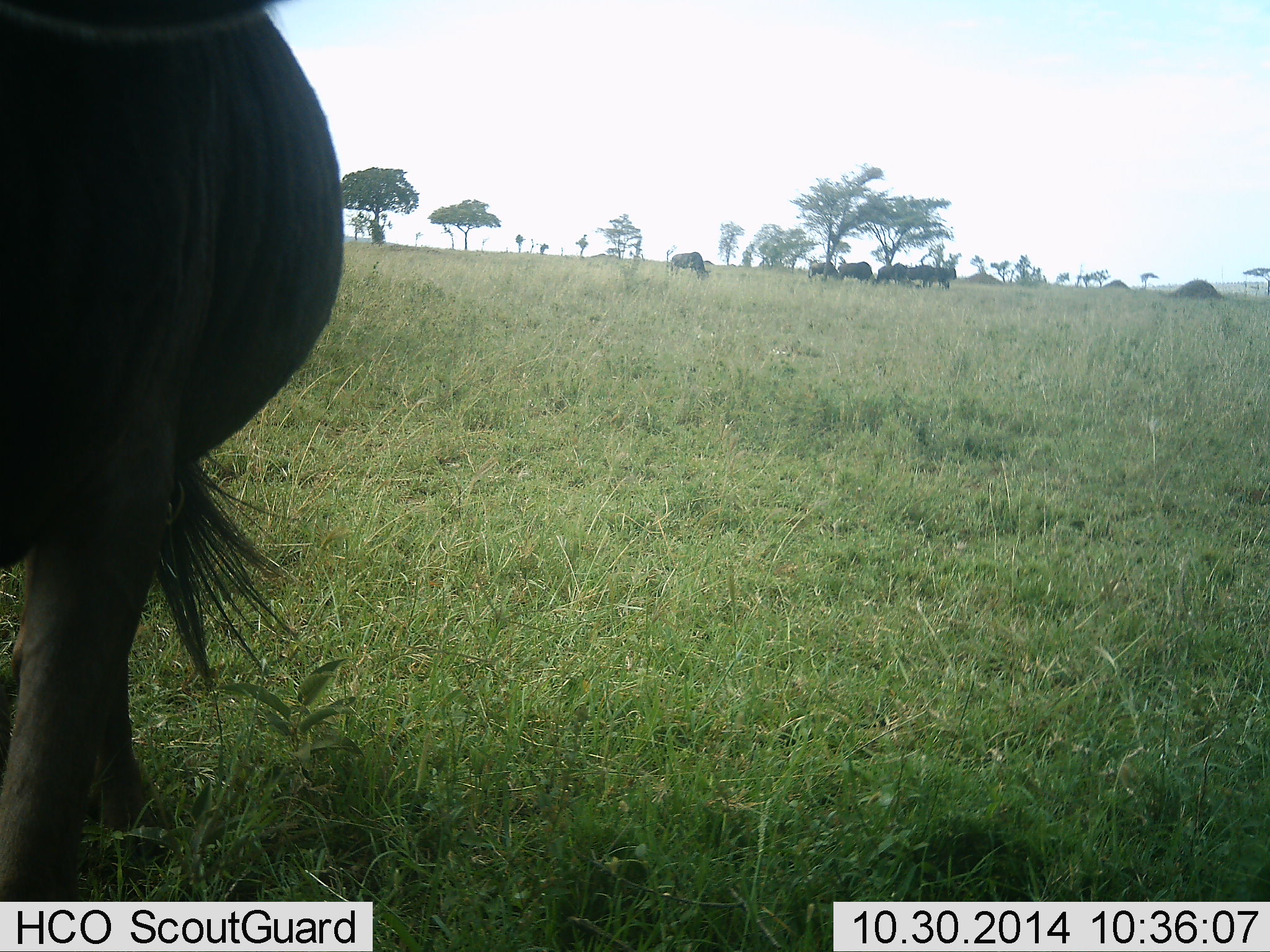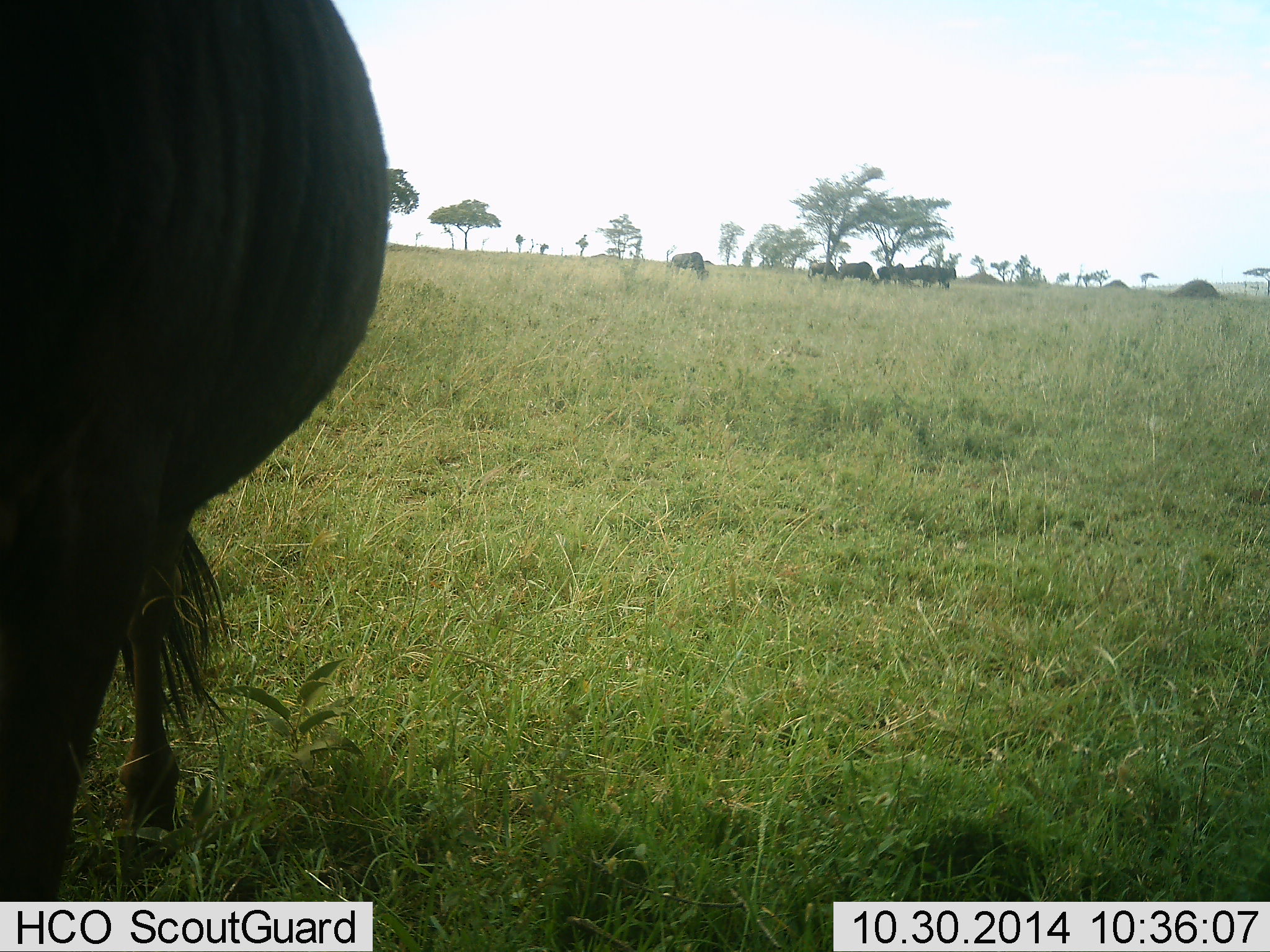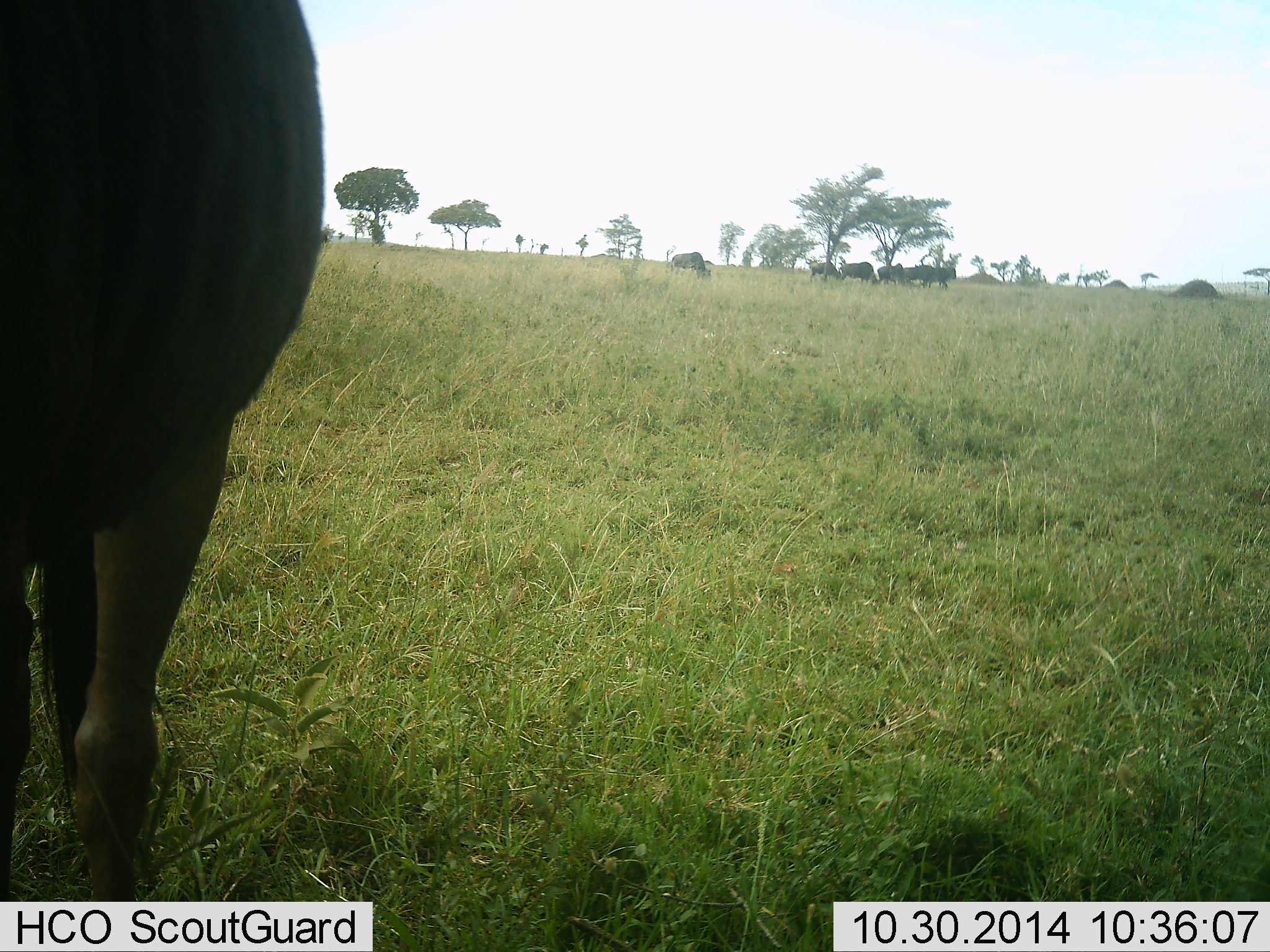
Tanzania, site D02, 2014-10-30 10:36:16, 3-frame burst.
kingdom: Animalia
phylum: Chordata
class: Mammalia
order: Artiodactyla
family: Bovidae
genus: Connochaetes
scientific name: Connochaetes taurinus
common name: blue wildebeest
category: wildebeest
Wildebeest (blue wildebeest) (Connochaetes taurinus), count 7. Behavior (volunteer vote fractions): standing 60%, resting 0%, moving 60%, interacting 0%. Young present (vote fraction): 0%. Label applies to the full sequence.